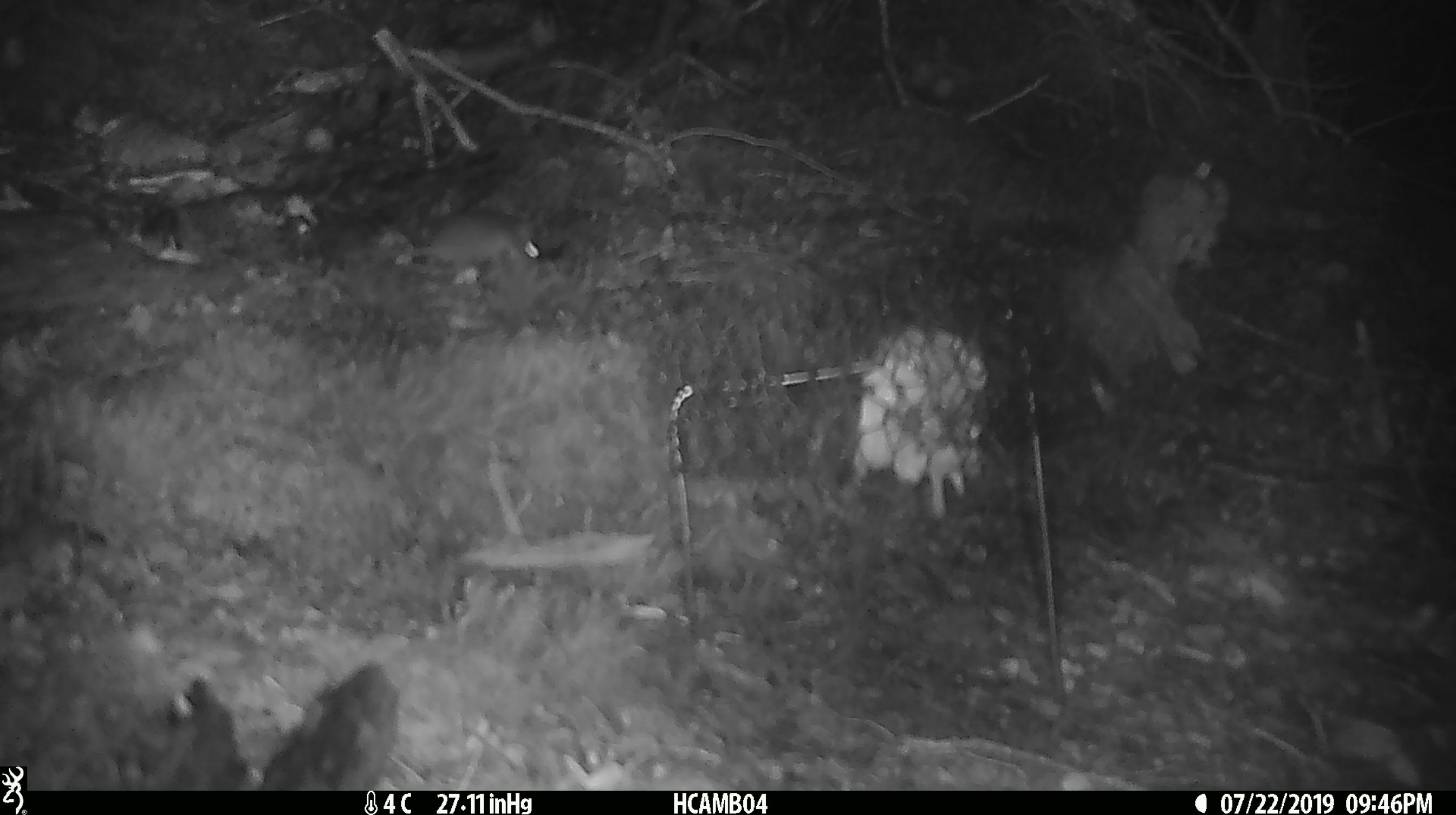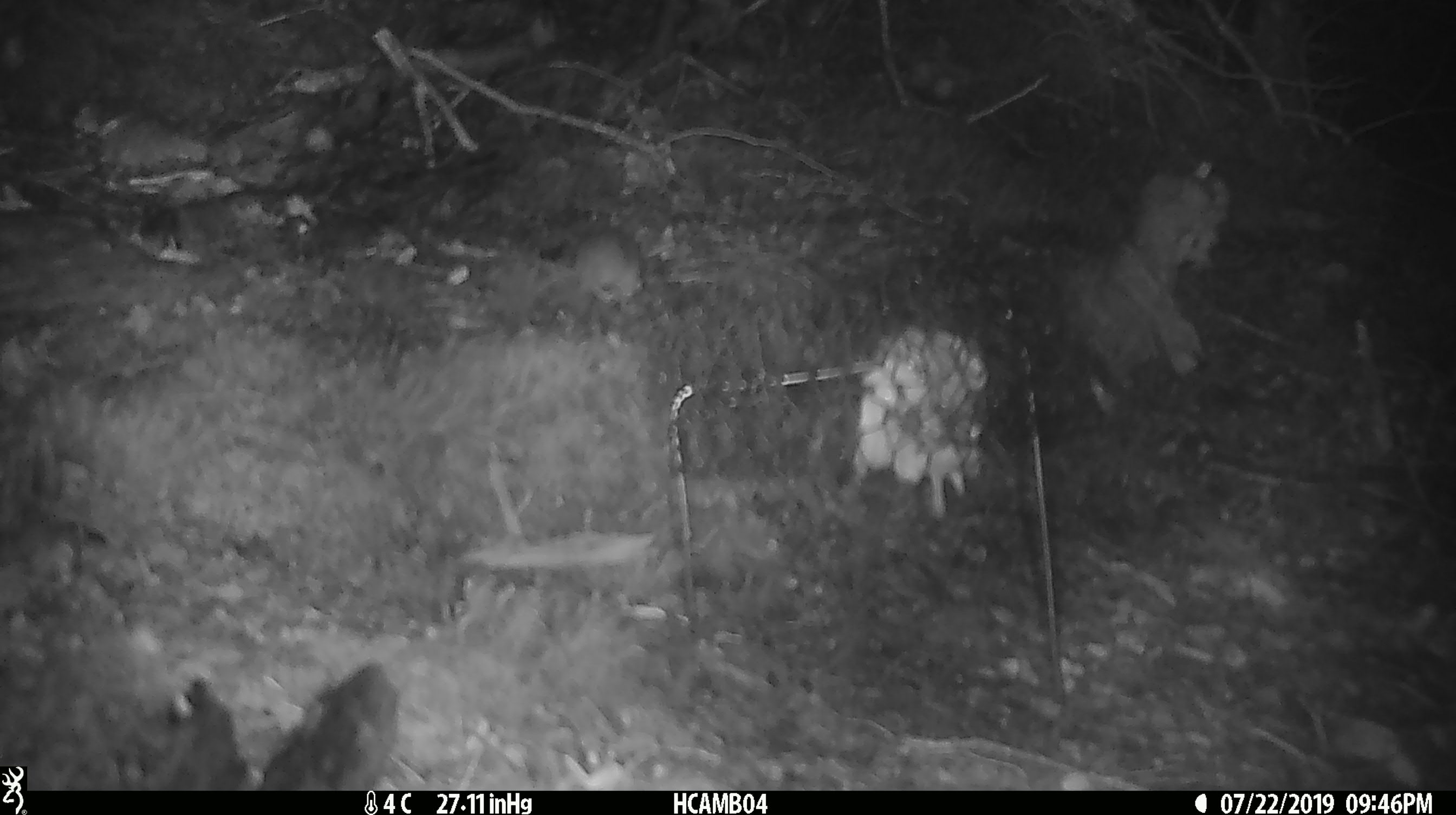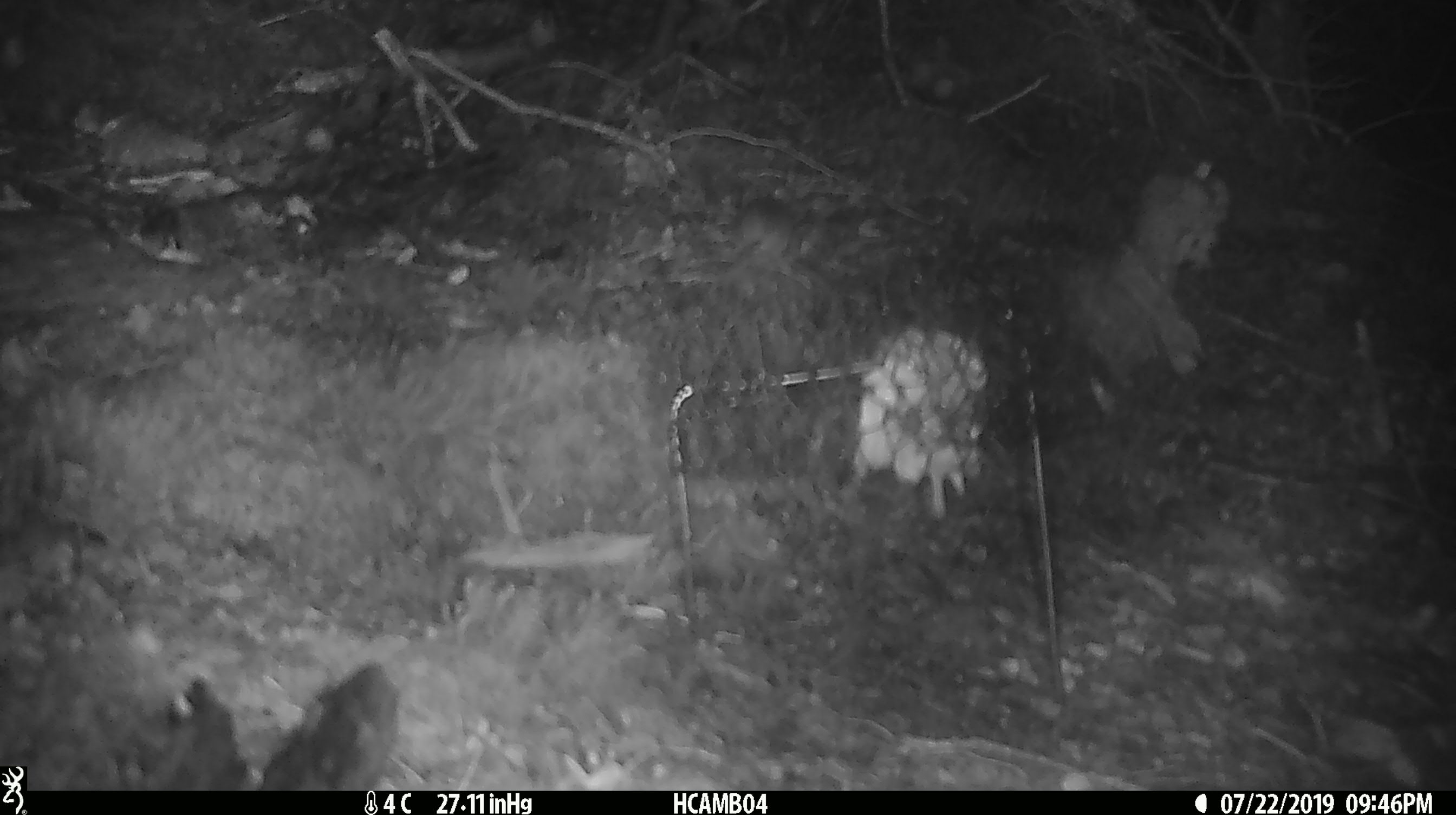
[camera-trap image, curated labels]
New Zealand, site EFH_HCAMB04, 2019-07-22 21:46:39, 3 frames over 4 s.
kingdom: Animalia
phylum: Chordata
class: Mammalia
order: Rodentia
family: Muridae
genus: Mus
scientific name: Mus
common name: mouse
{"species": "mouse (Mus)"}